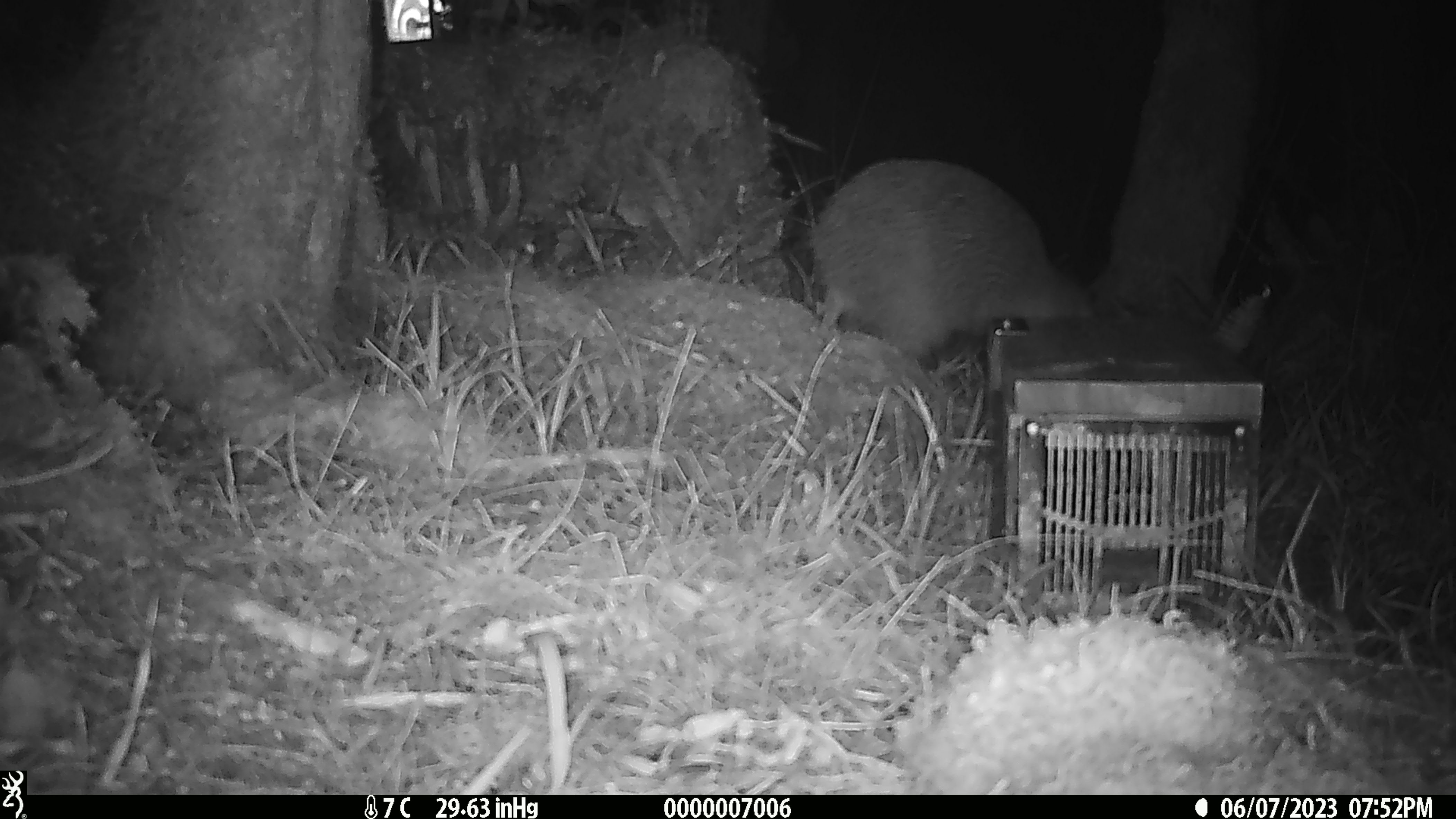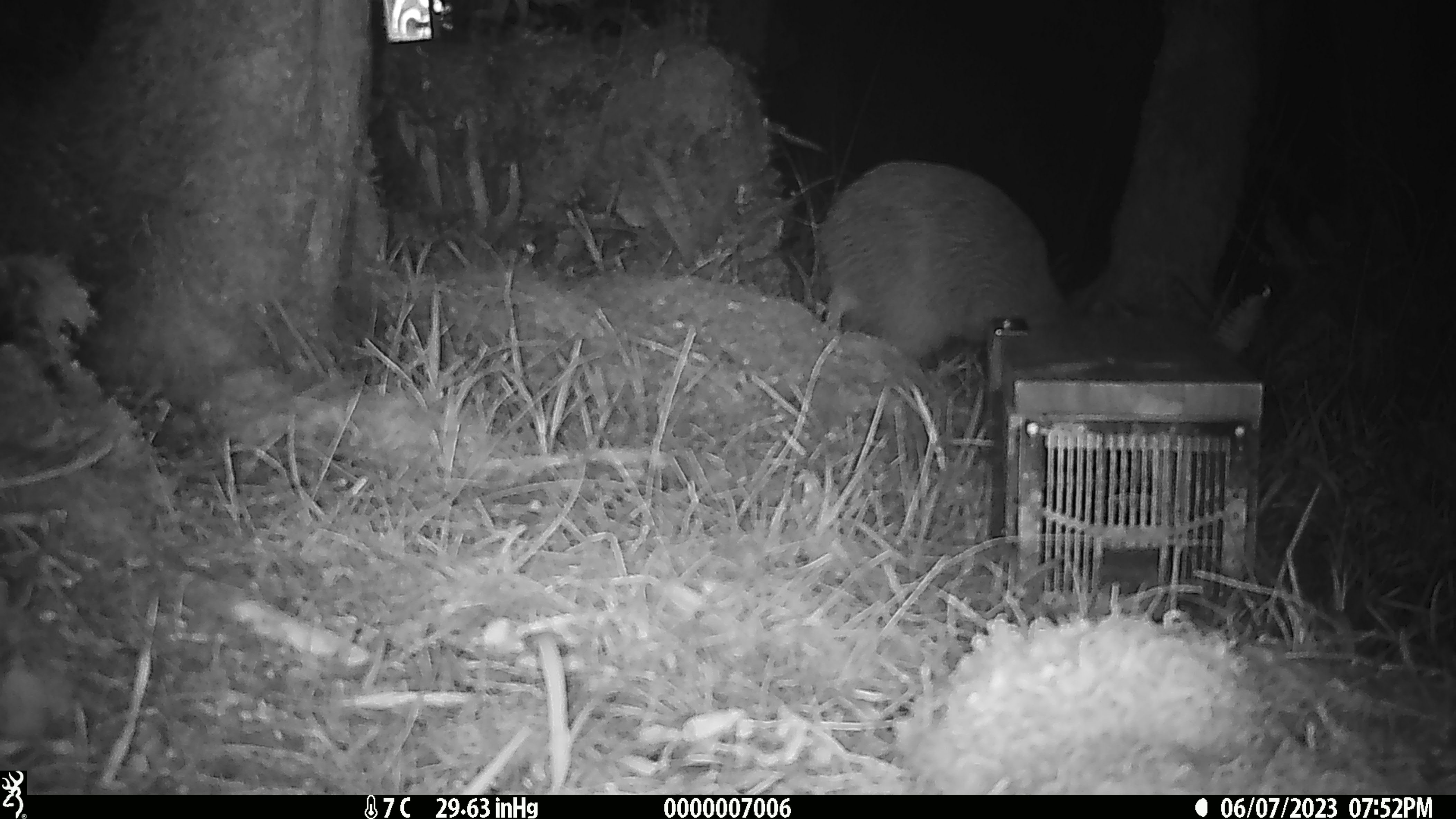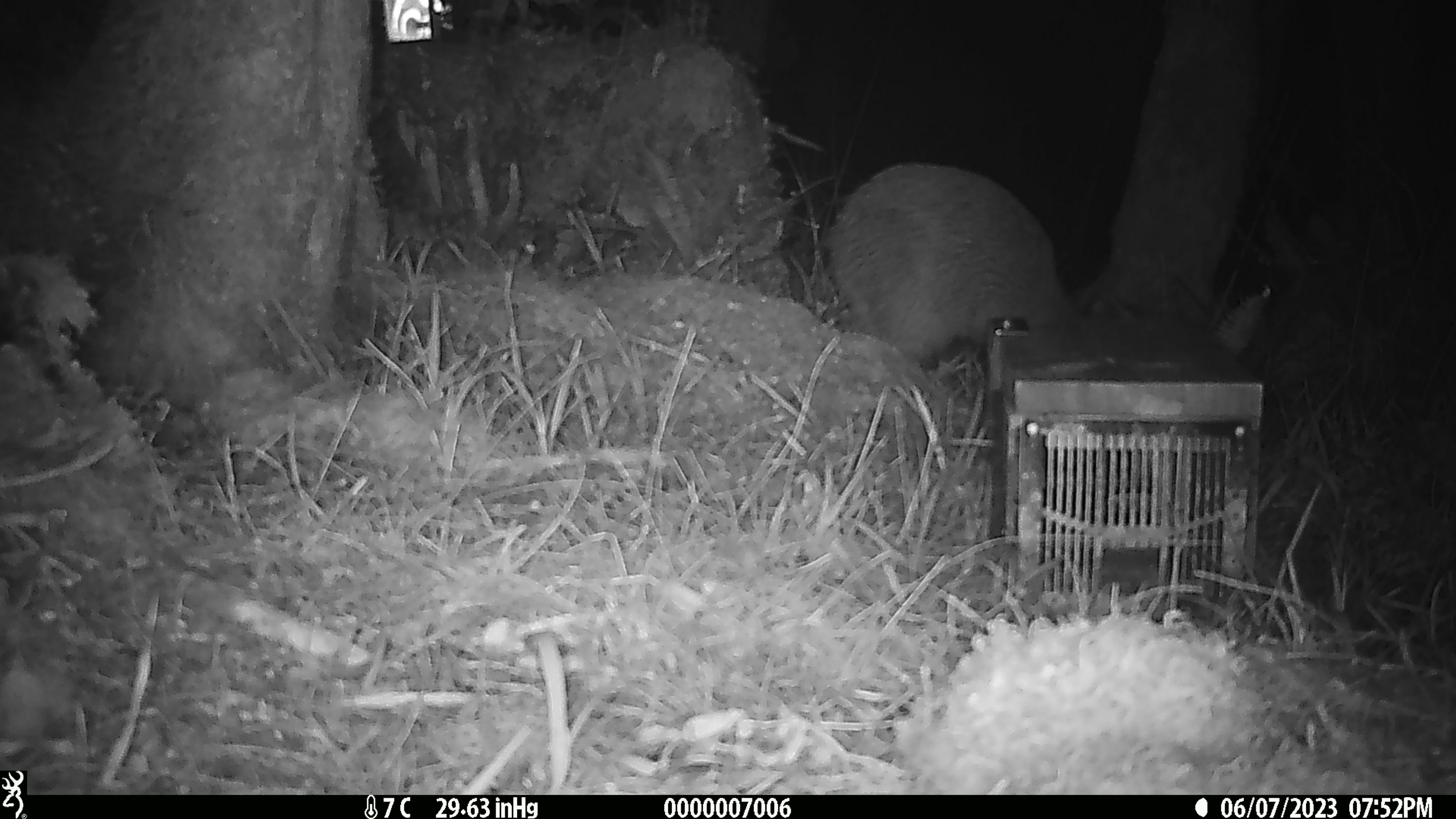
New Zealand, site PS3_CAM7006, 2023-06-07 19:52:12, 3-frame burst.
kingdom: Animalia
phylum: Chordata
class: Aves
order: Apterygiformes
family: Apterygidae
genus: Apteryx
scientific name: Apteryx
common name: kiwi